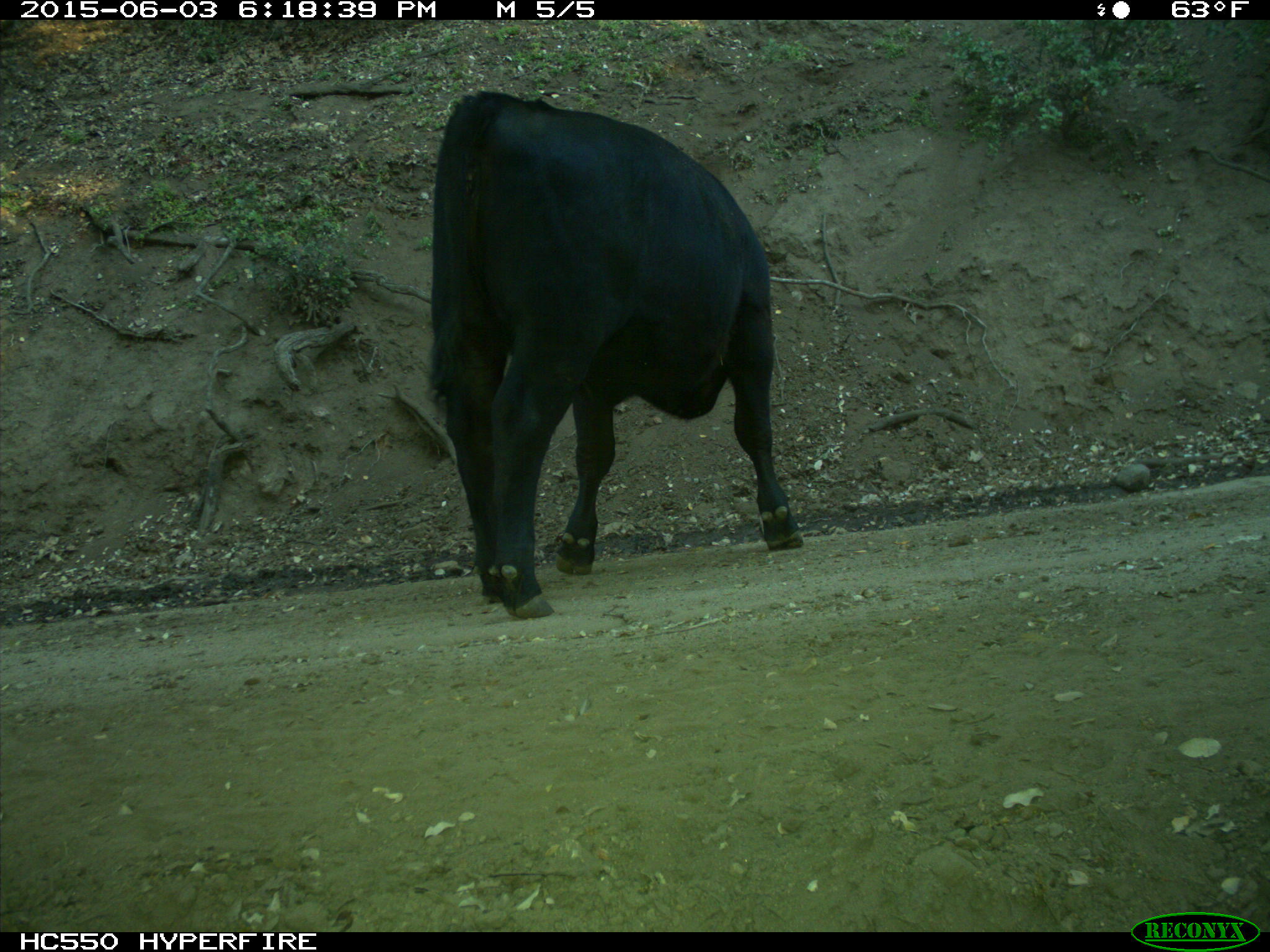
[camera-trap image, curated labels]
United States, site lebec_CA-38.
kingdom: Animalia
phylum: Chordata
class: Mammalia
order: Artiodactyla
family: Bovidae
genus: Bos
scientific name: Bos taurus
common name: domestic cow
Bos taurus (domestic cow).